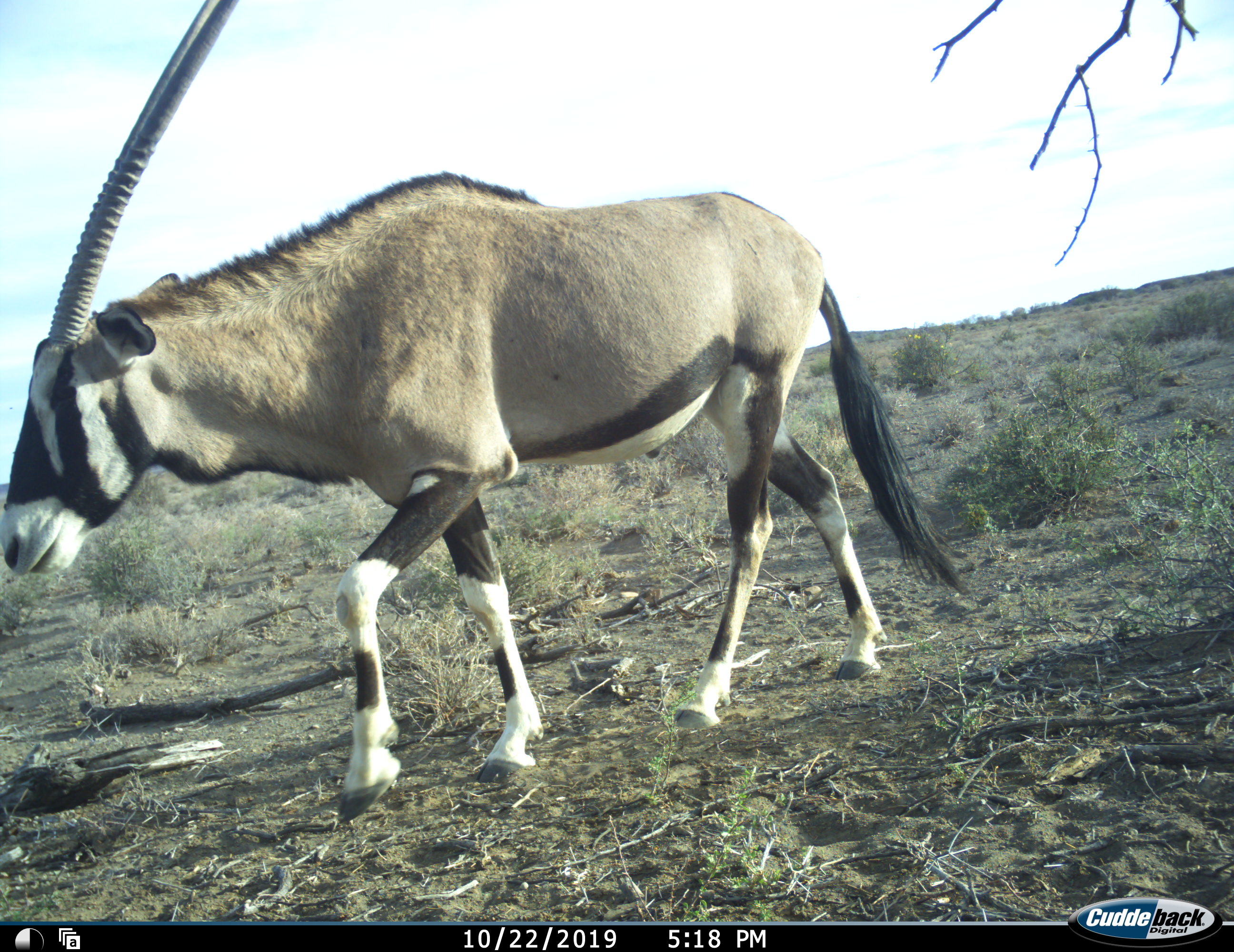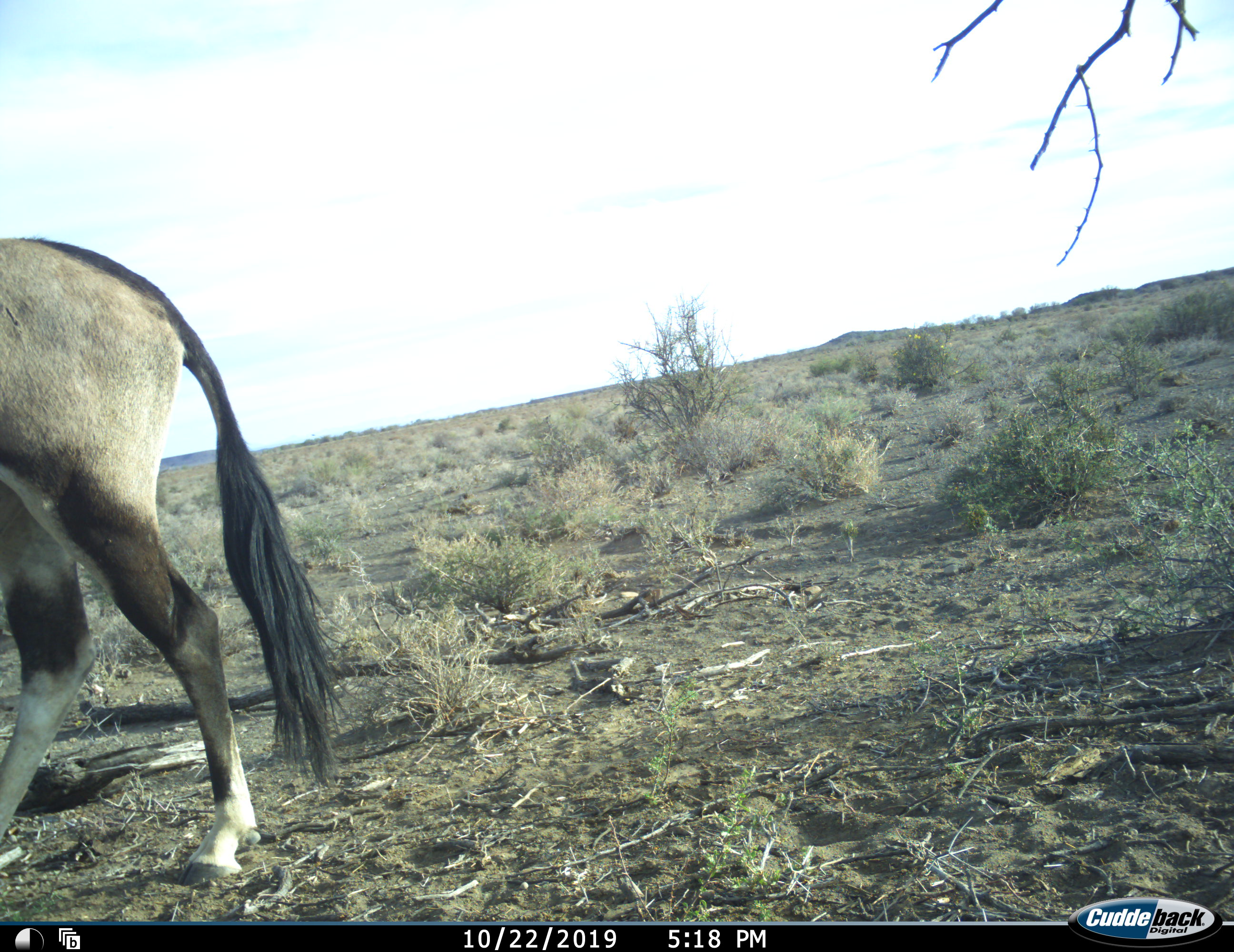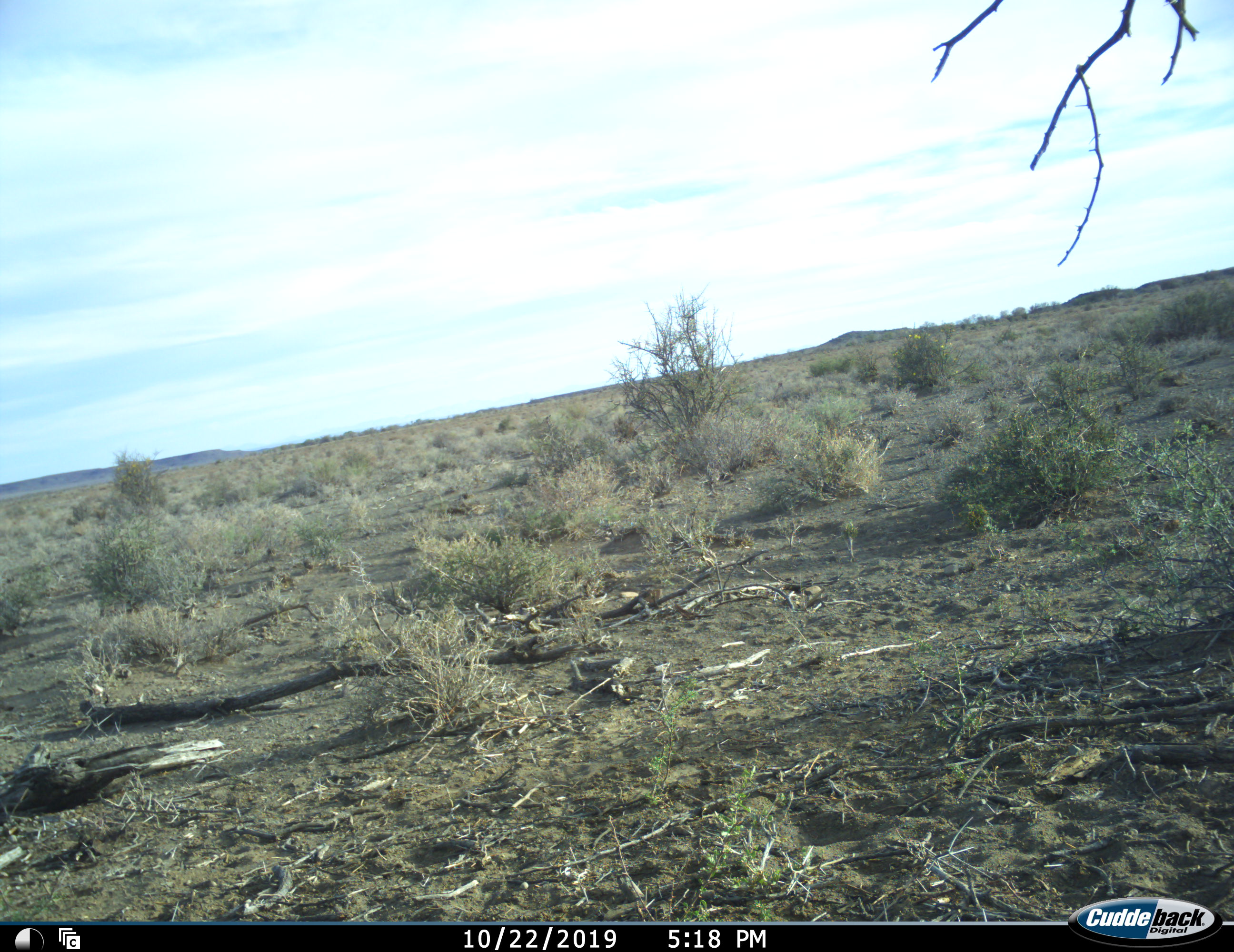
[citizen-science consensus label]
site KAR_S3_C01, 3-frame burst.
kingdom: Animalia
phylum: Chordata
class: Mammalia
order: Artiodactyla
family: Bovidae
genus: Oryx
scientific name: Oryx gazella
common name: gemsbok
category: oryx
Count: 1.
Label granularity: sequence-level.